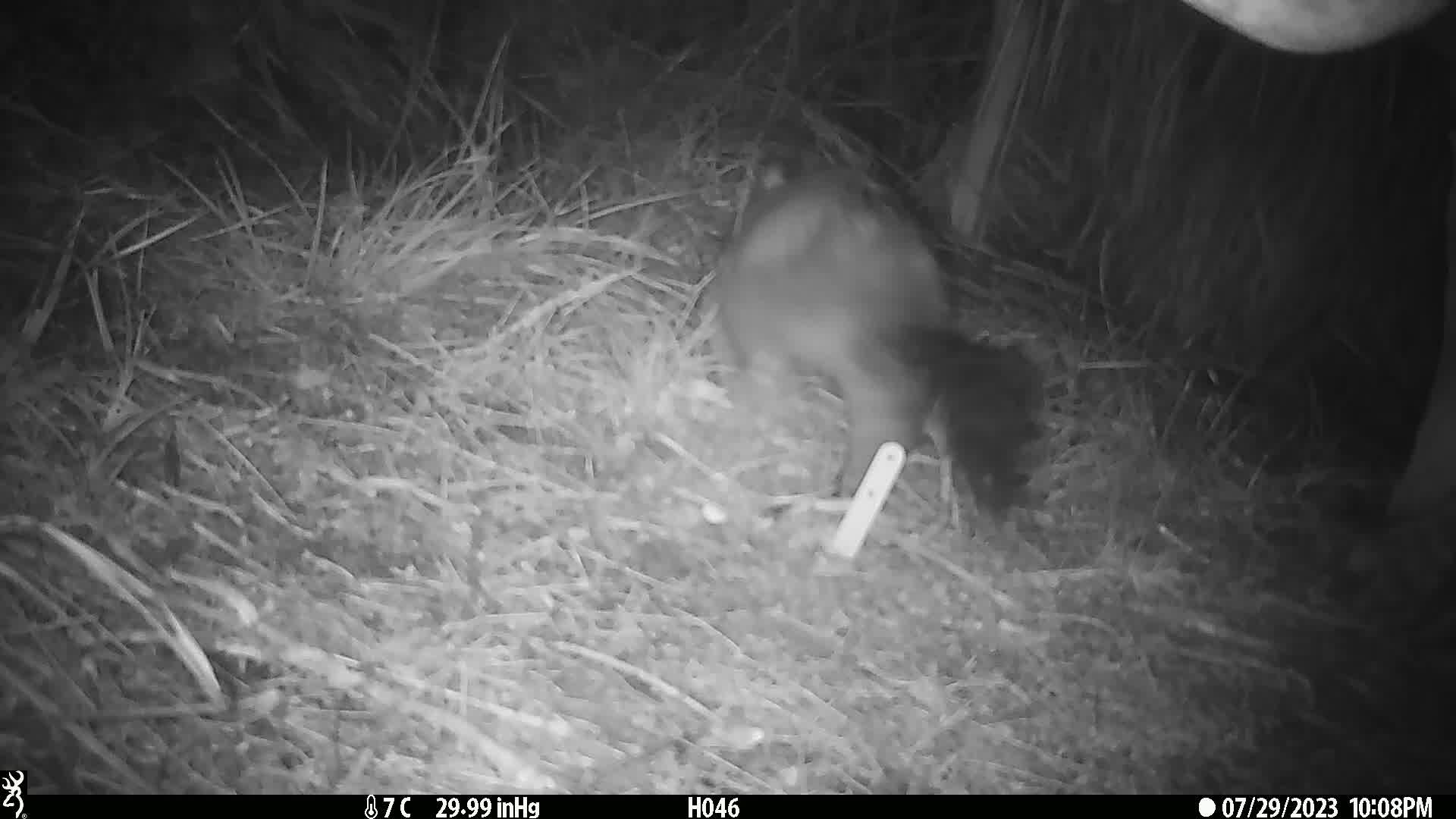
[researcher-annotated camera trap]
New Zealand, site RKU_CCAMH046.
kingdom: Animalia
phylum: Chordata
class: Mammalia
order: Diprotodontia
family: Phalangeridae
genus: Trichosurus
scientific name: Trichosurus vulpecula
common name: common brushtail possum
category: possum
Possum (common brushtail possum) (Trichosurus vulpecula).